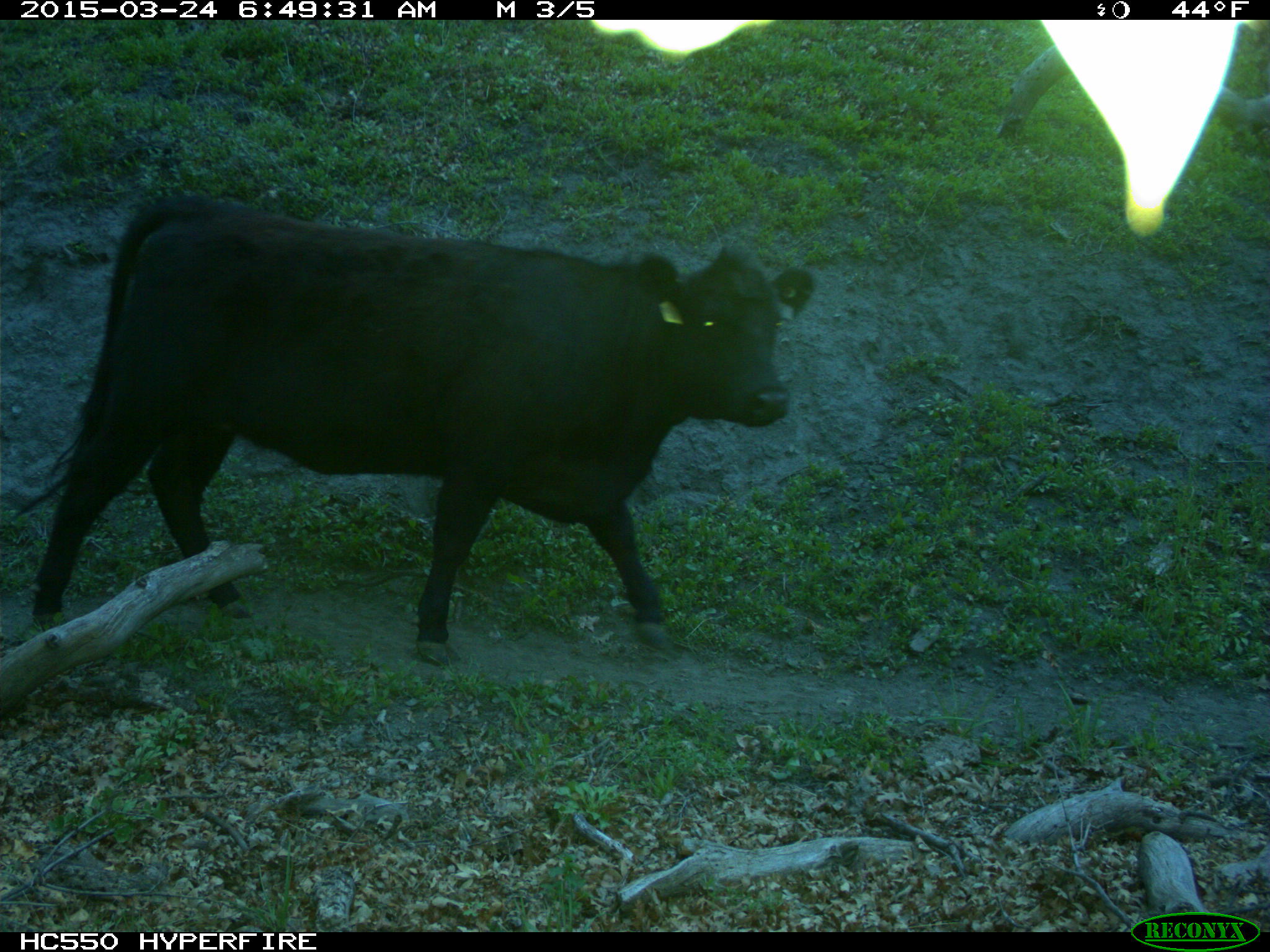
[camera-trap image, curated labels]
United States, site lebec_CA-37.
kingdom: Animalia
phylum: Chordata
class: Mammalia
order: Artiodactyla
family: Bovidae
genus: Bos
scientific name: Bos taurus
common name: domestic cow